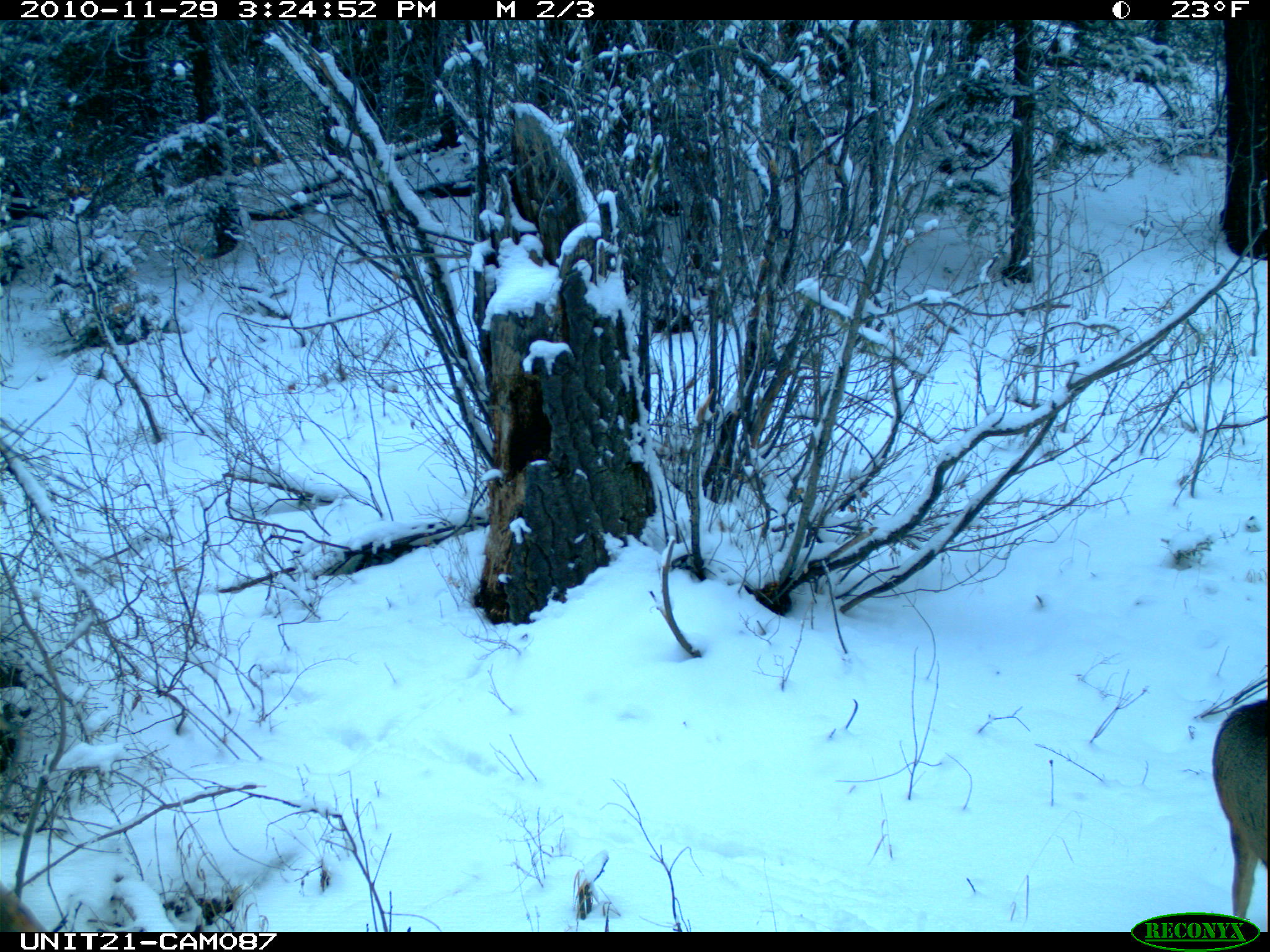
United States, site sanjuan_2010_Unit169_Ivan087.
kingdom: Animalia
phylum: Chordata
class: Mammalia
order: Artiodactyla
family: Cervidae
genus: Odocoileus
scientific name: Odocoileus hemionus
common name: mule deer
Odocoileus hemionus (mule deer).